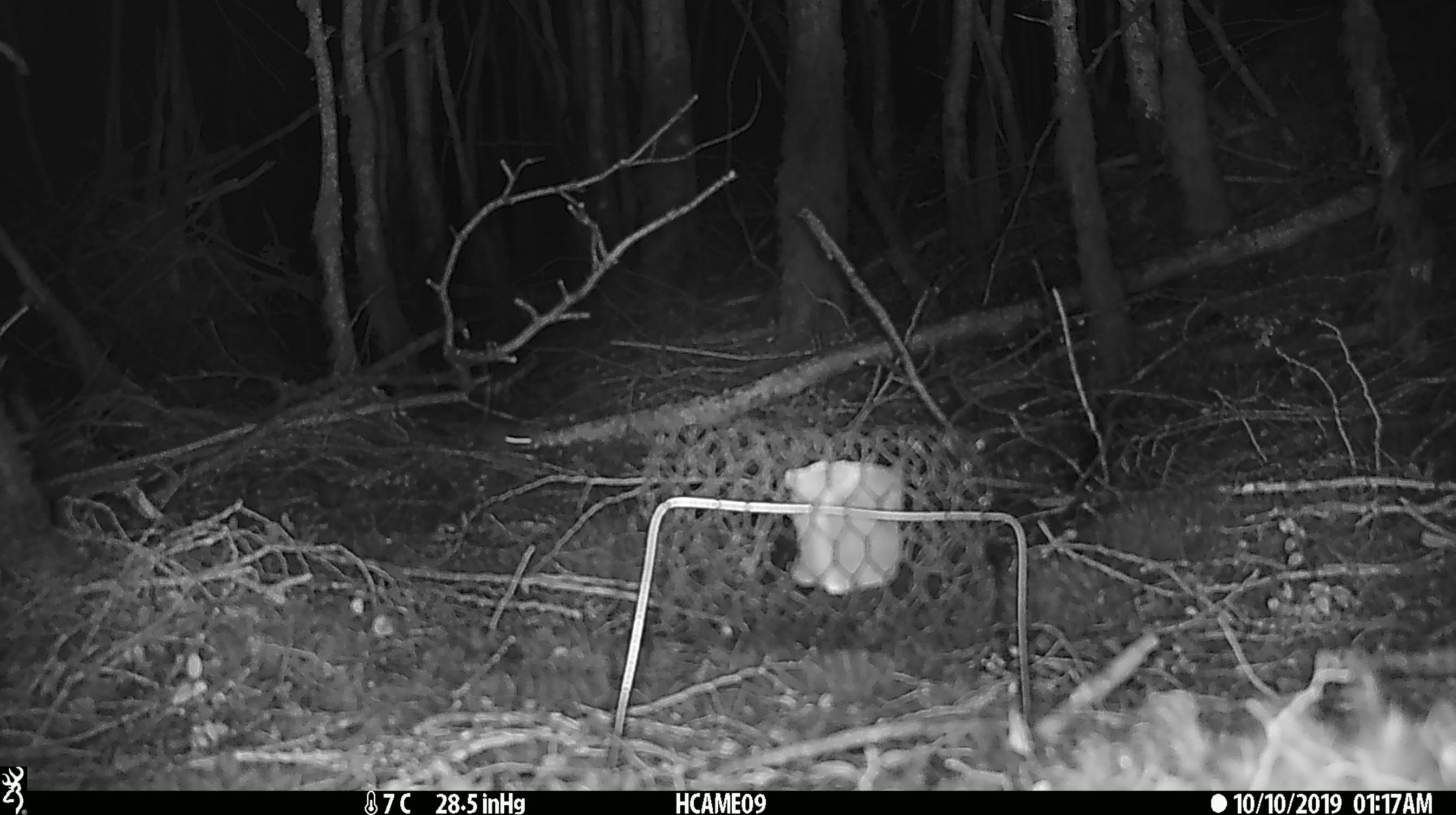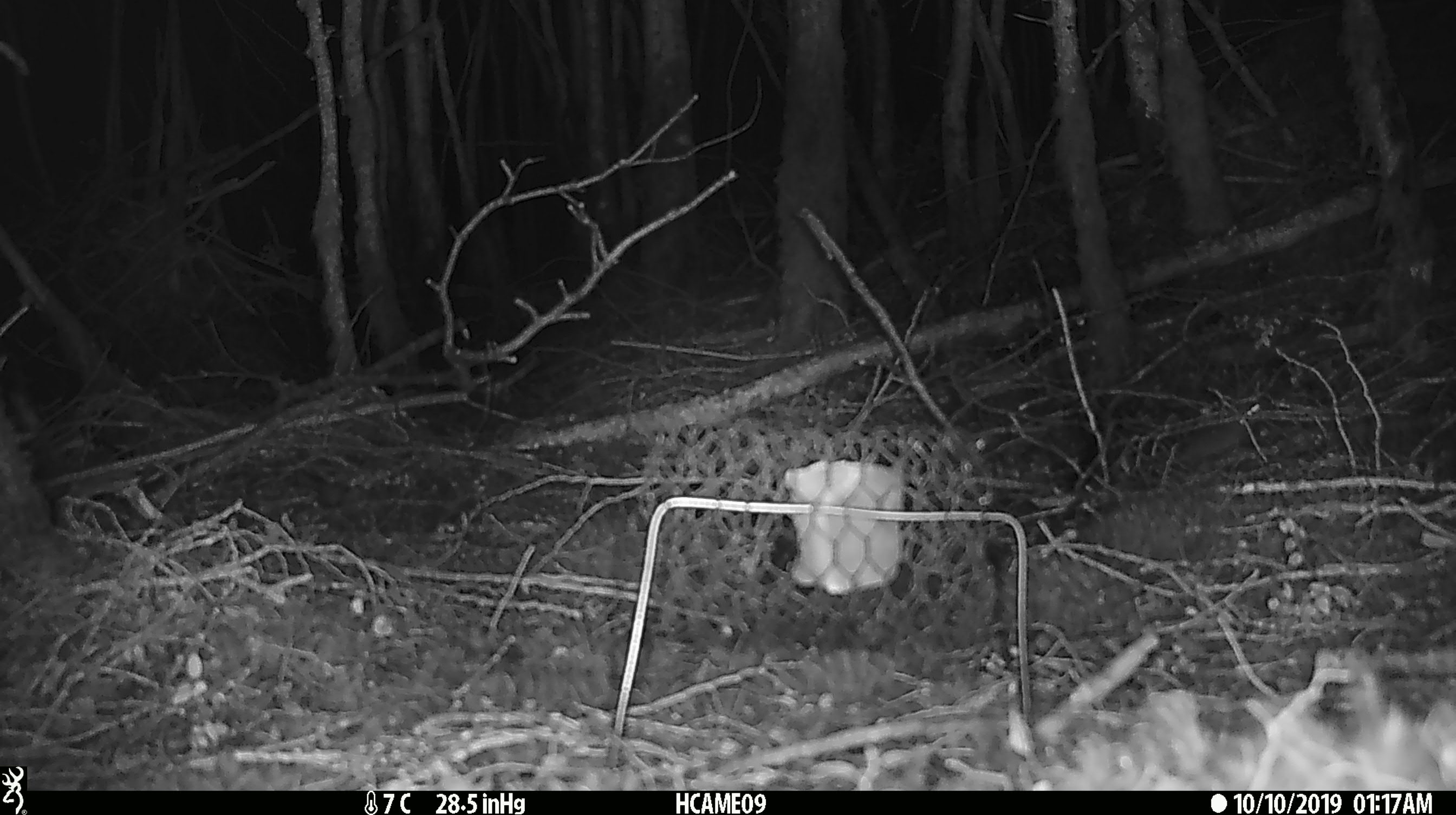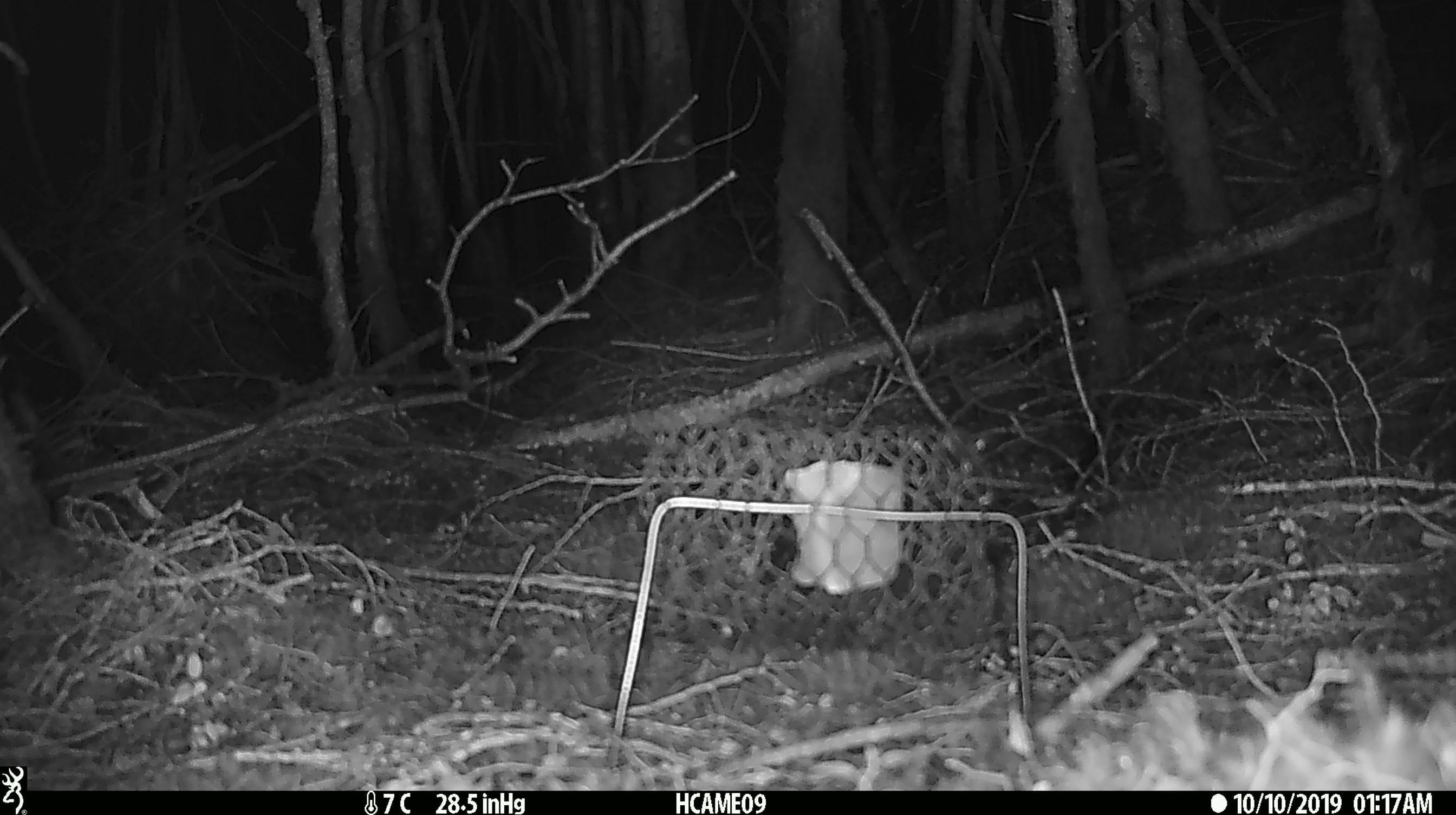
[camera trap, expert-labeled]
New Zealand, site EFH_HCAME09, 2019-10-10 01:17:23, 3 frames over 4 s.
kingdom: Animalia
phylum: Chordata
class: Mammalia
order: Rodentia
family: Muridae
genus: Mus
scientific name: Mus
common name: mouse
Mouse (Mus).